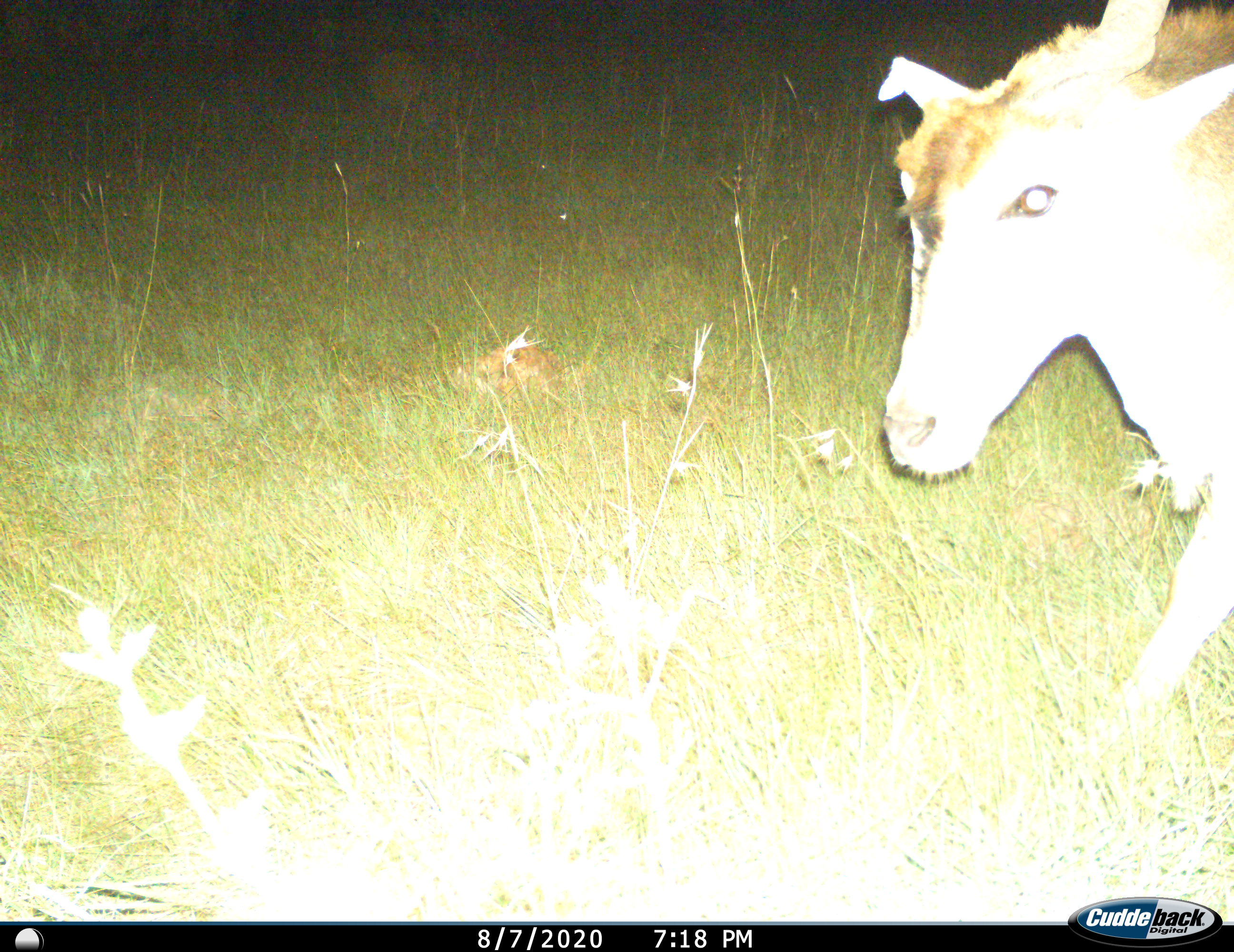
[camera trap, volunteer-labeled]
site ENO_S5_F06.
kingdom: Animalia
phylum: Chordata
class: Mammalia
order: Artiodactyla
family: Bovidae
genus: Tragelaphus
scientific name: Tragelaphus oryx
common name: eland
Eland (Tragelaphus oryx), count 1. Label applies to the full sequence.